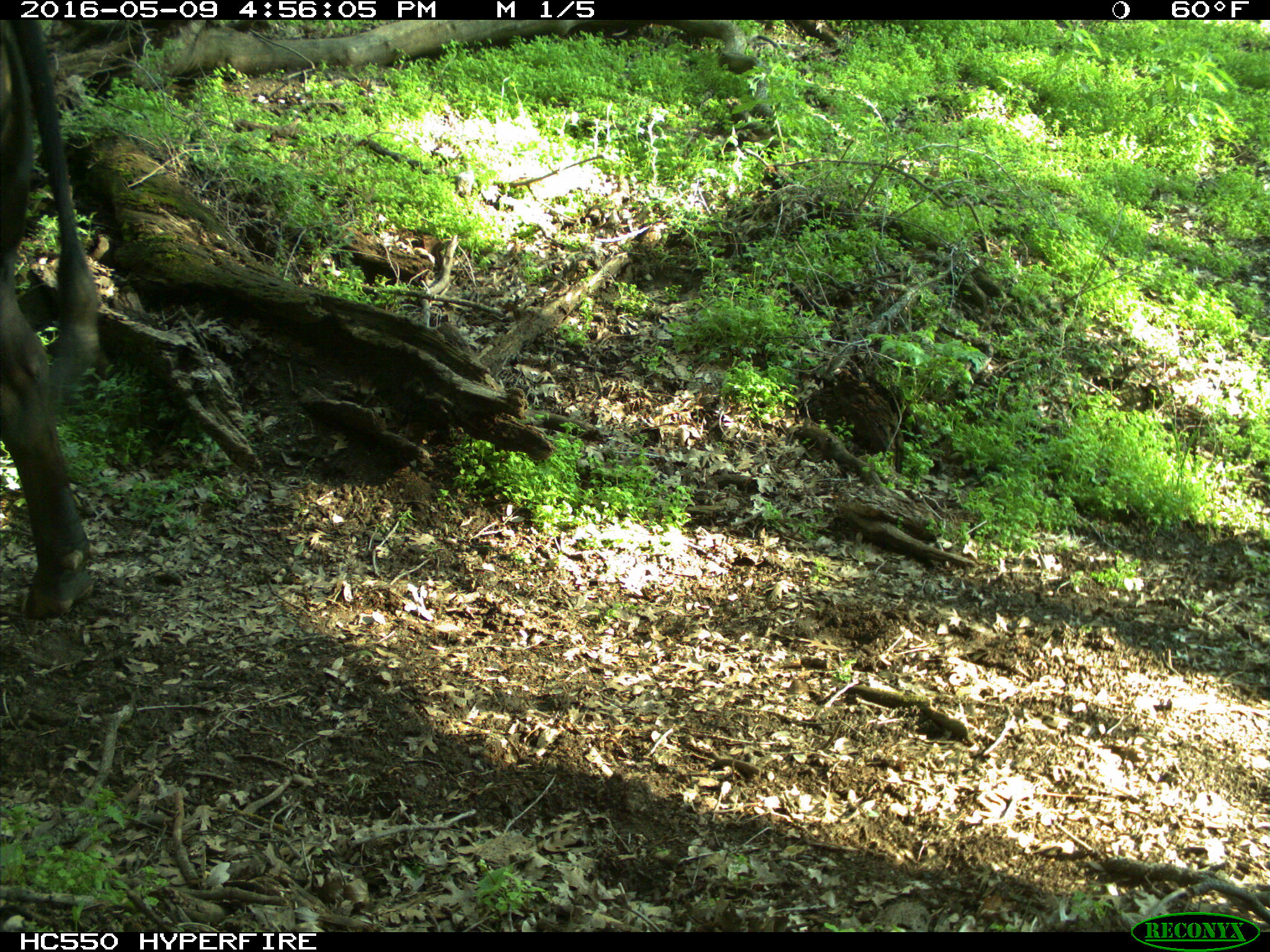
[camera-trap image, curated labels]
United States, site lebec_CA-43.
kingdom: Animalia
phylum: Chordata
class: Mammalia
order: Artiodactyla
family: Bovidae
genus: Bos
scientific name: Bos taurus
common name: domestic cow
Bos taurus (domestic cow).